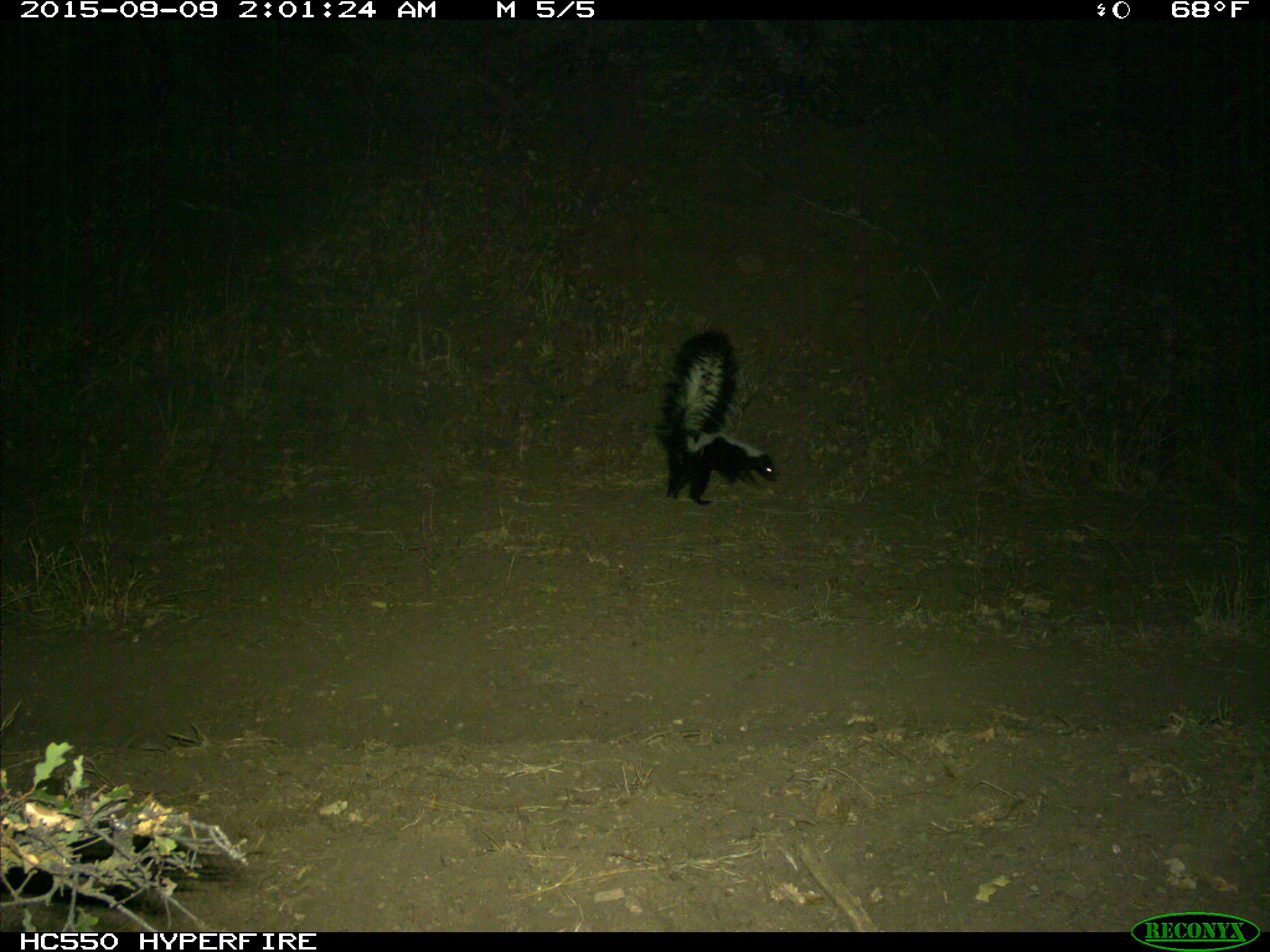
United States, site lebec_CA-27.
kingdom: Animalia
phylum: Chordata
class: Mammalia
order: Carnivora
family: Mephitidae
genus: Mephitis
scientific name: Mephitis mephitis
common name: striped skunk